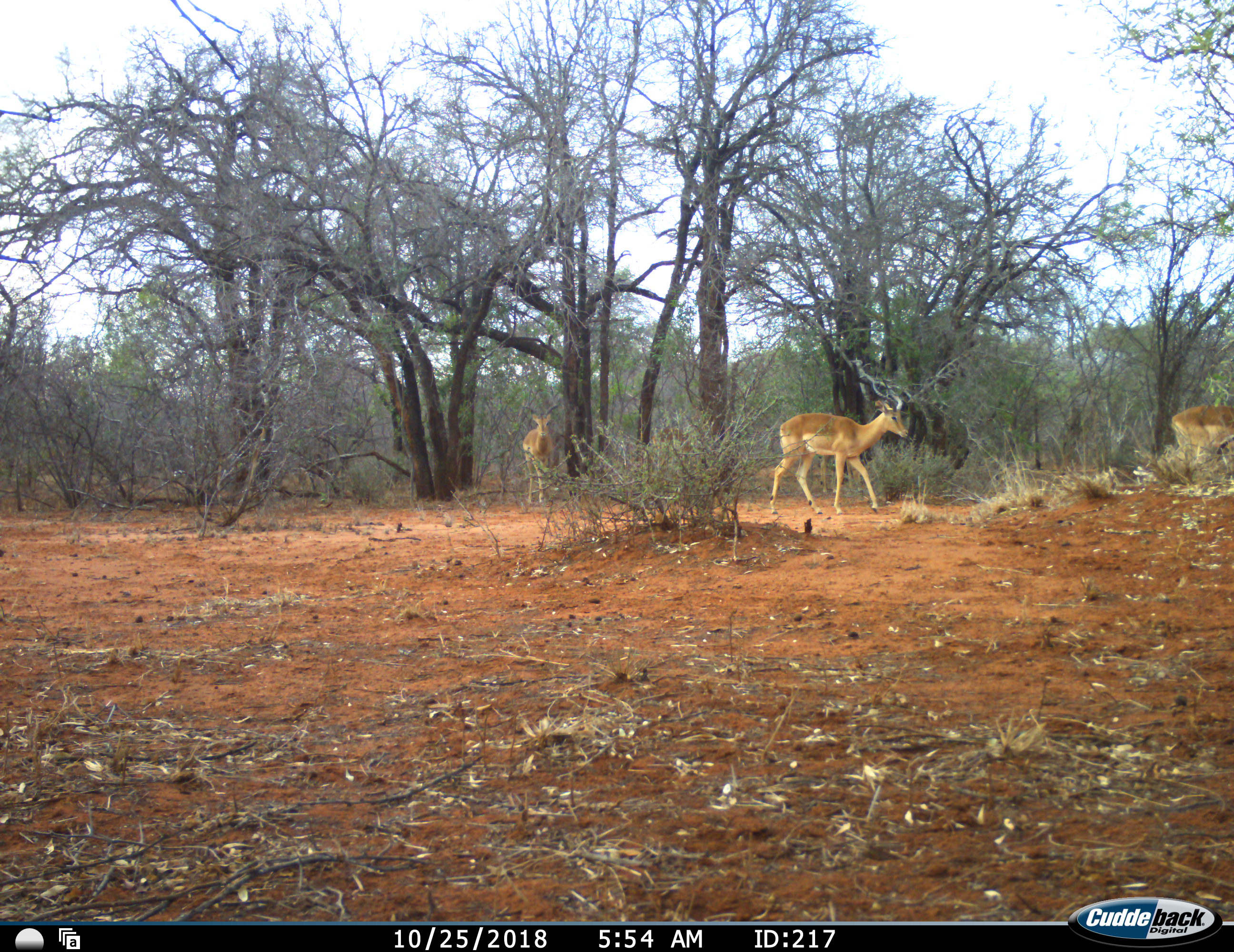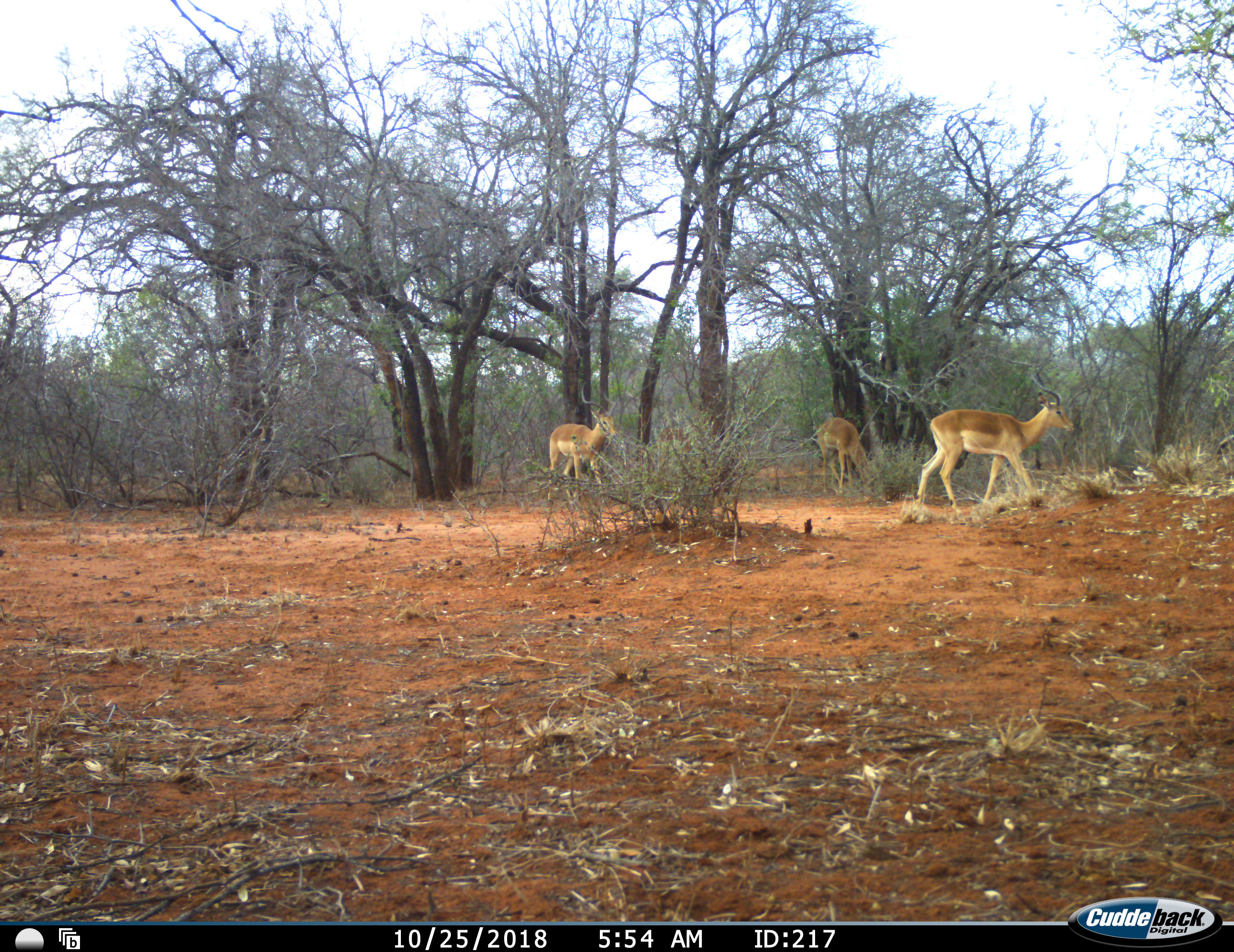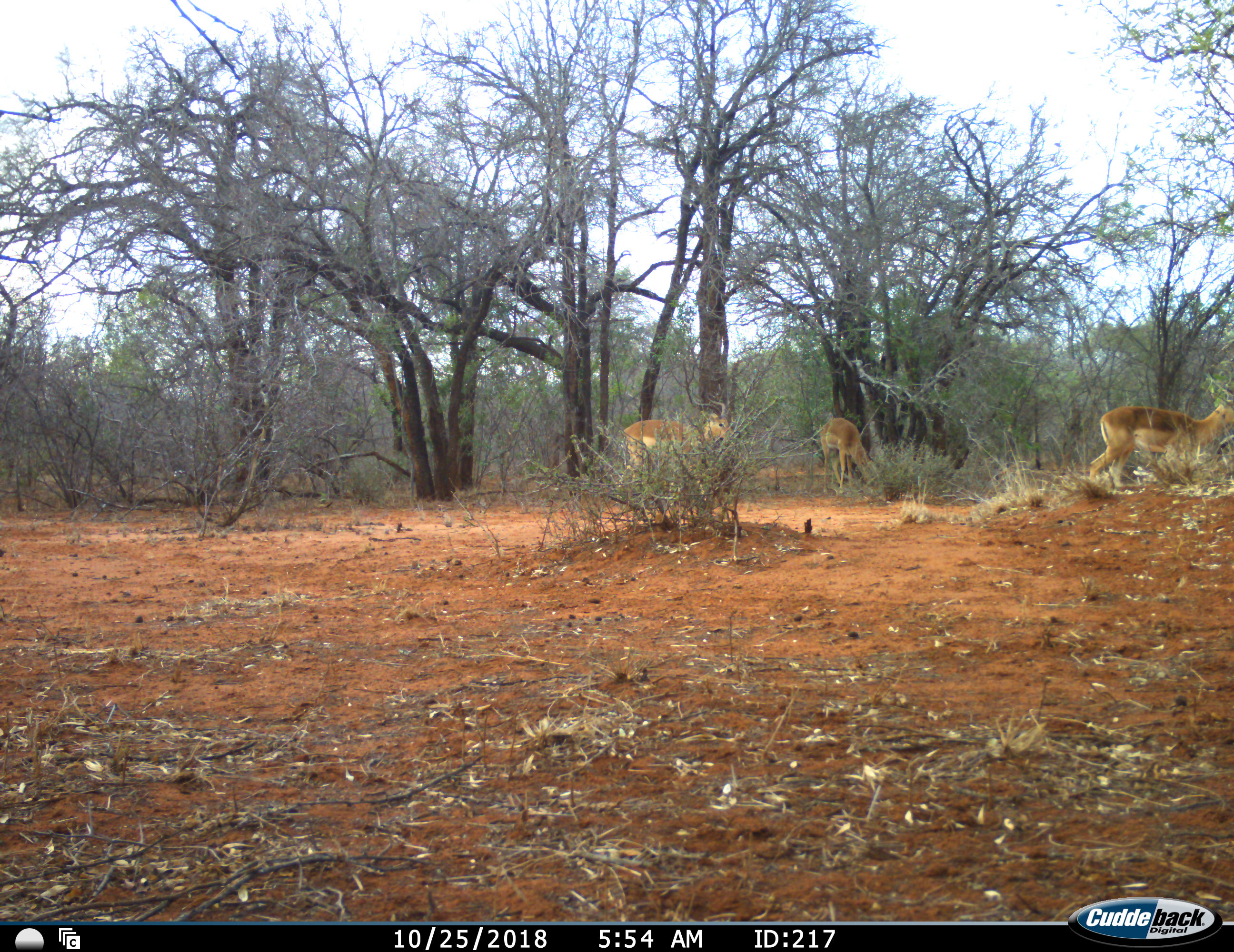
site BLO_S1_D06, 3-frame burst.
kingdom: Animalia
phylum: Chordata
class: Mammalia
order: Artiodactyla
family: Bovidae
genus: Aepyceros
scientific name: Aepyceros melampus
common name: impala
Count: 4.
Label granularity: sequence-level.